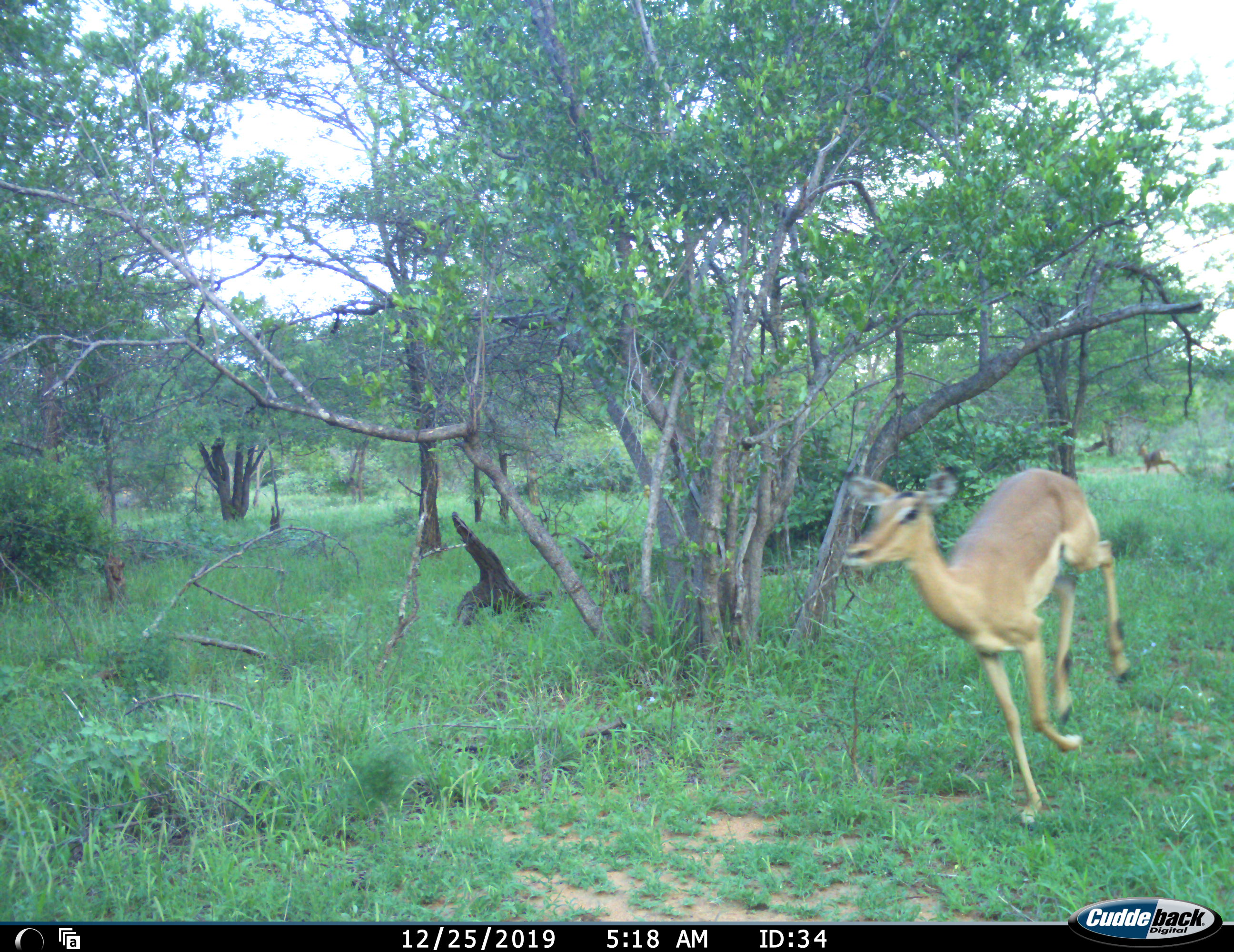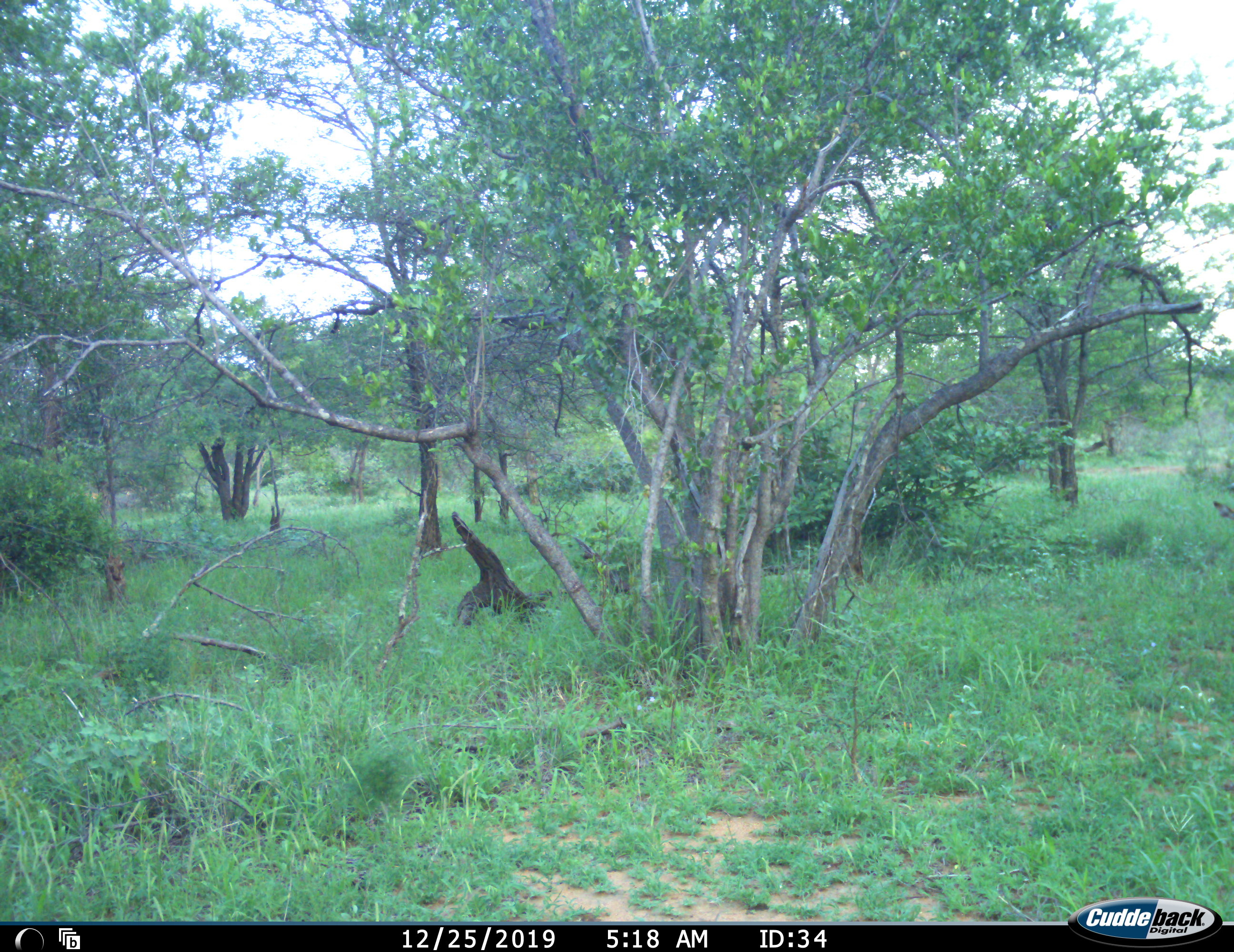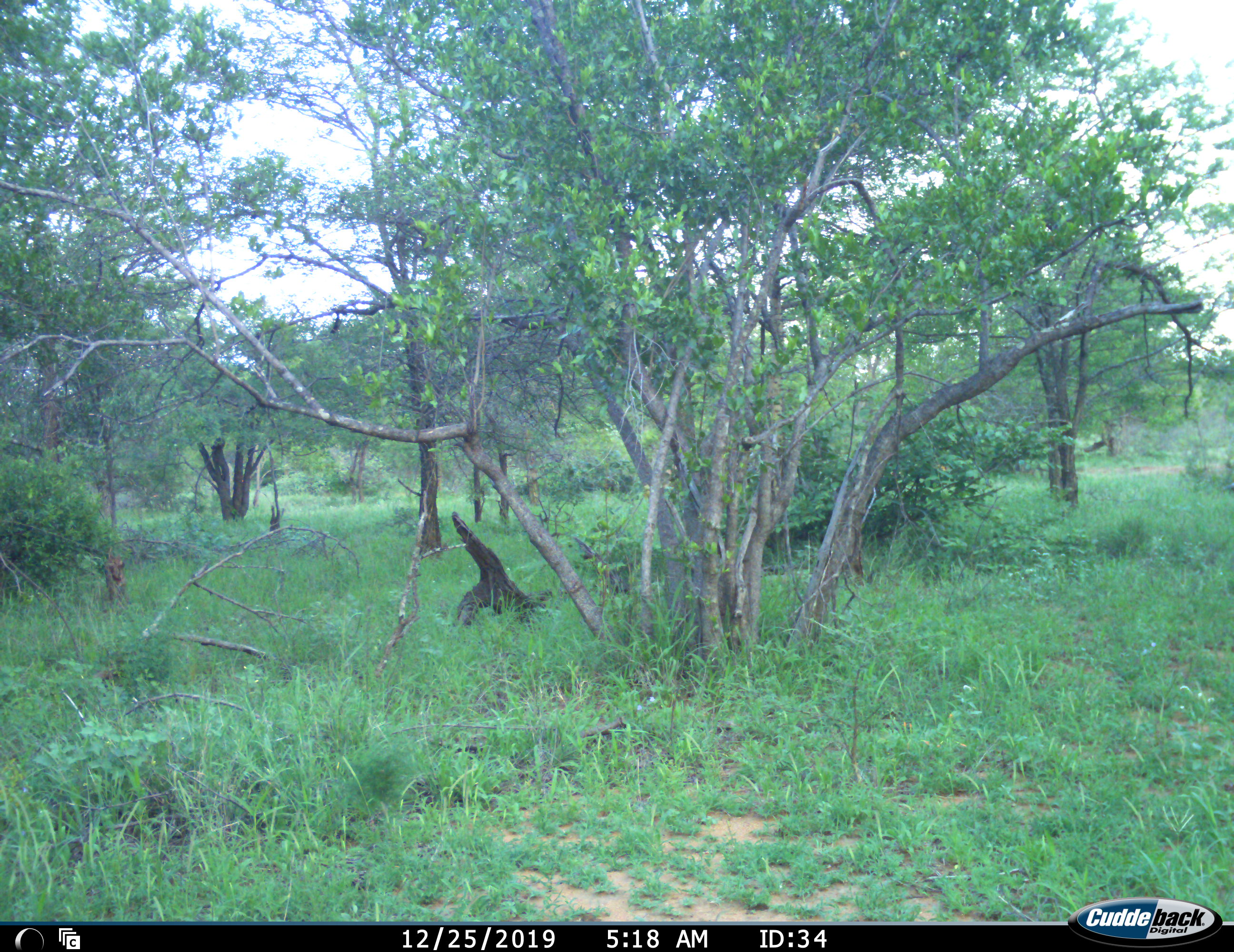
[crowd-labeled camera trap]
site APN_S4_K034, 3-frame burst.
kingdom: Animalia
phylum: Chordata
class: Mammalia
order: Artiodactyla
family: Bovidae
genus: Aepyceros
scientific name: Aepyceros melampus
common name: impala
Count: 2.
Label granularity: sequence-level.